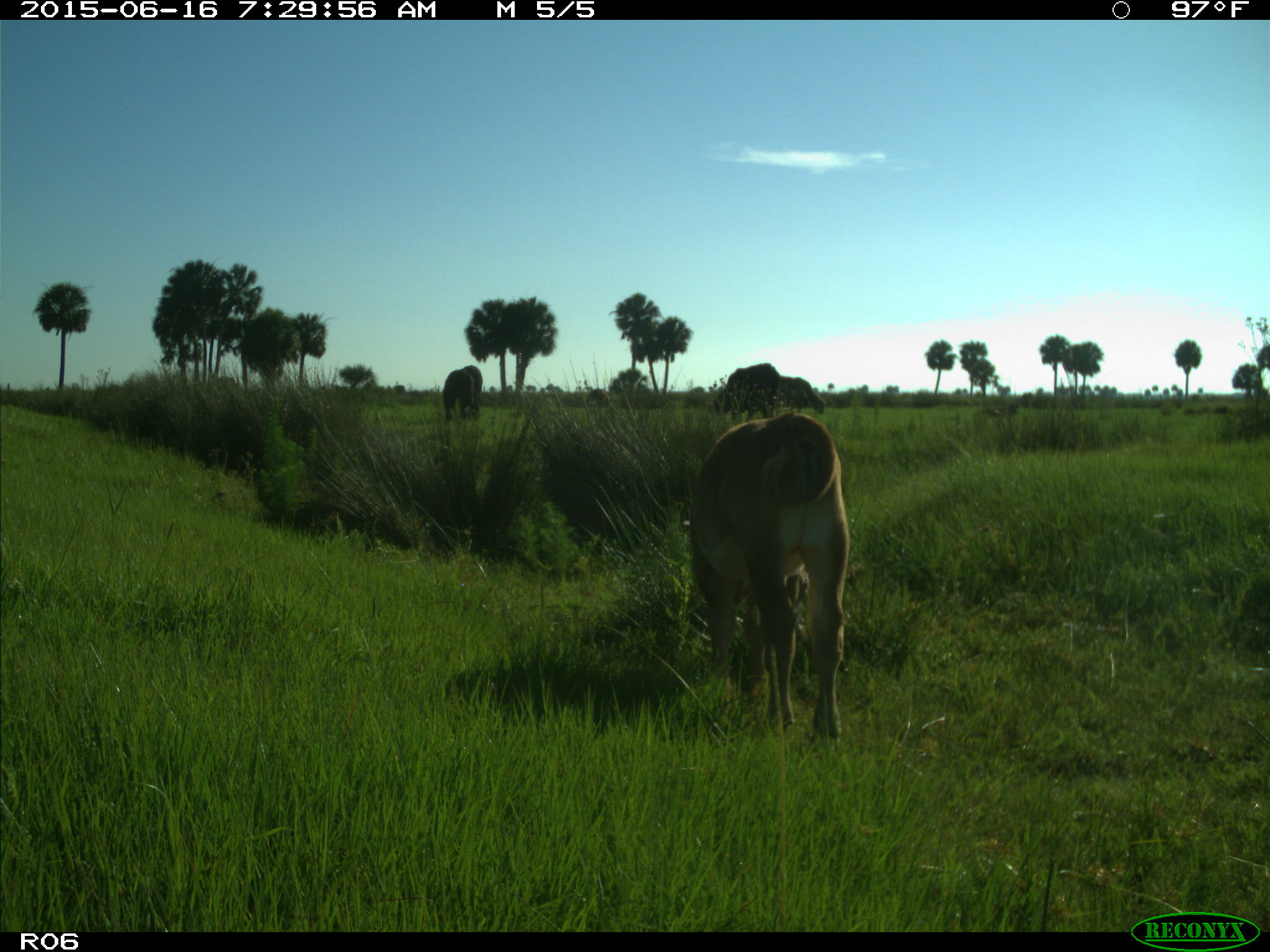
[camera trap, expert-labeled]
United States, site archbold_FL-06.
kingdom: Animalia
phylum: Chordata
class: Mammalia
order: Artiodactyla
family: Bovidae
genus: Bos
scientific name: Bos taurus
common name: domestic cow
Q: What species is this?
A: Bos taurus (domestic cow).